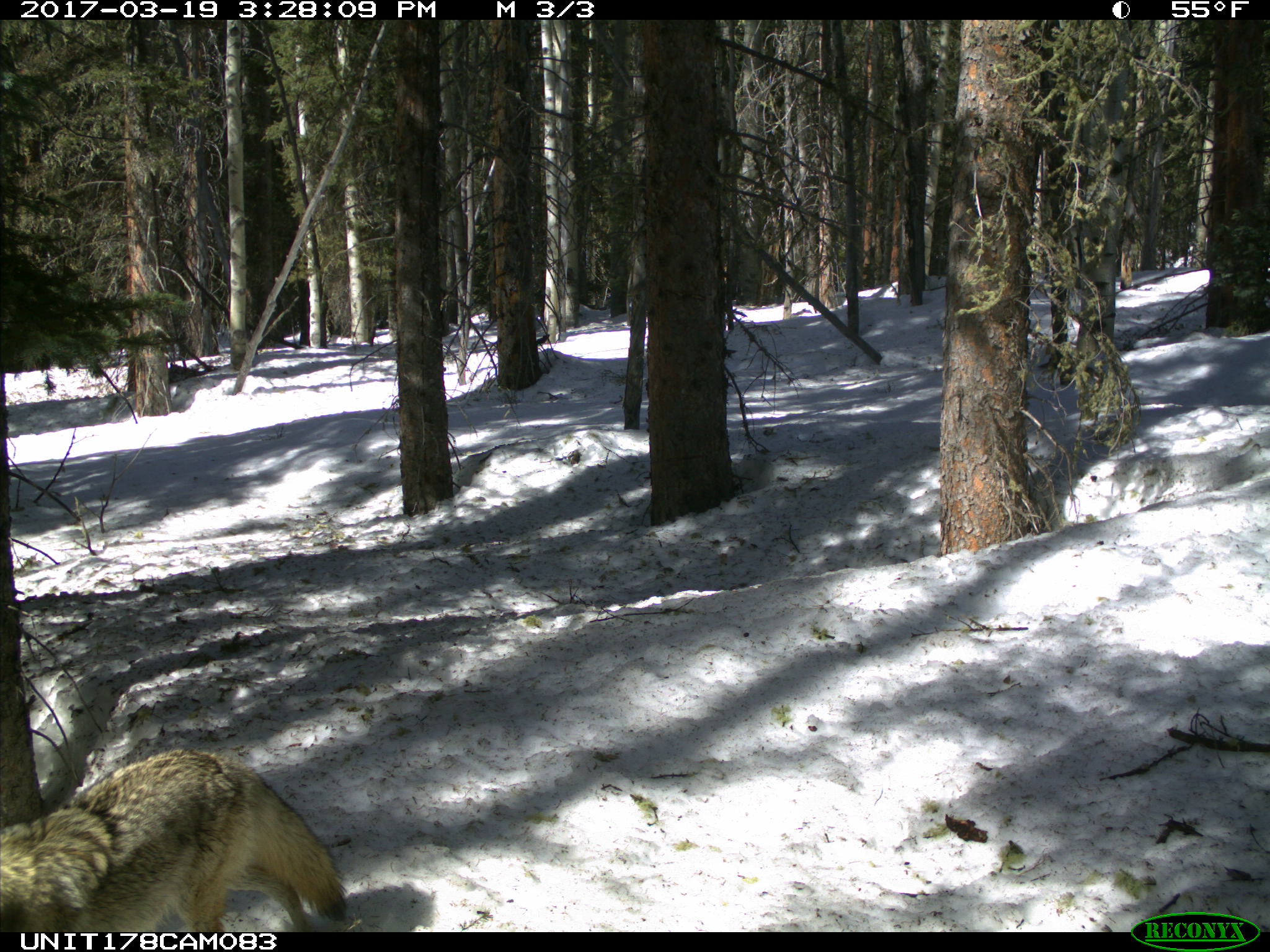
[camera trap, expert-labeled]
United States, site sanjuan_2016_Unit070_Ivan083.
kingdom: Animalia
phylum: Chordata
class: Mammalia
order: Carnivora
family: Canidae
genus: Canis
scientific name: Canis latrans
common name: coyote